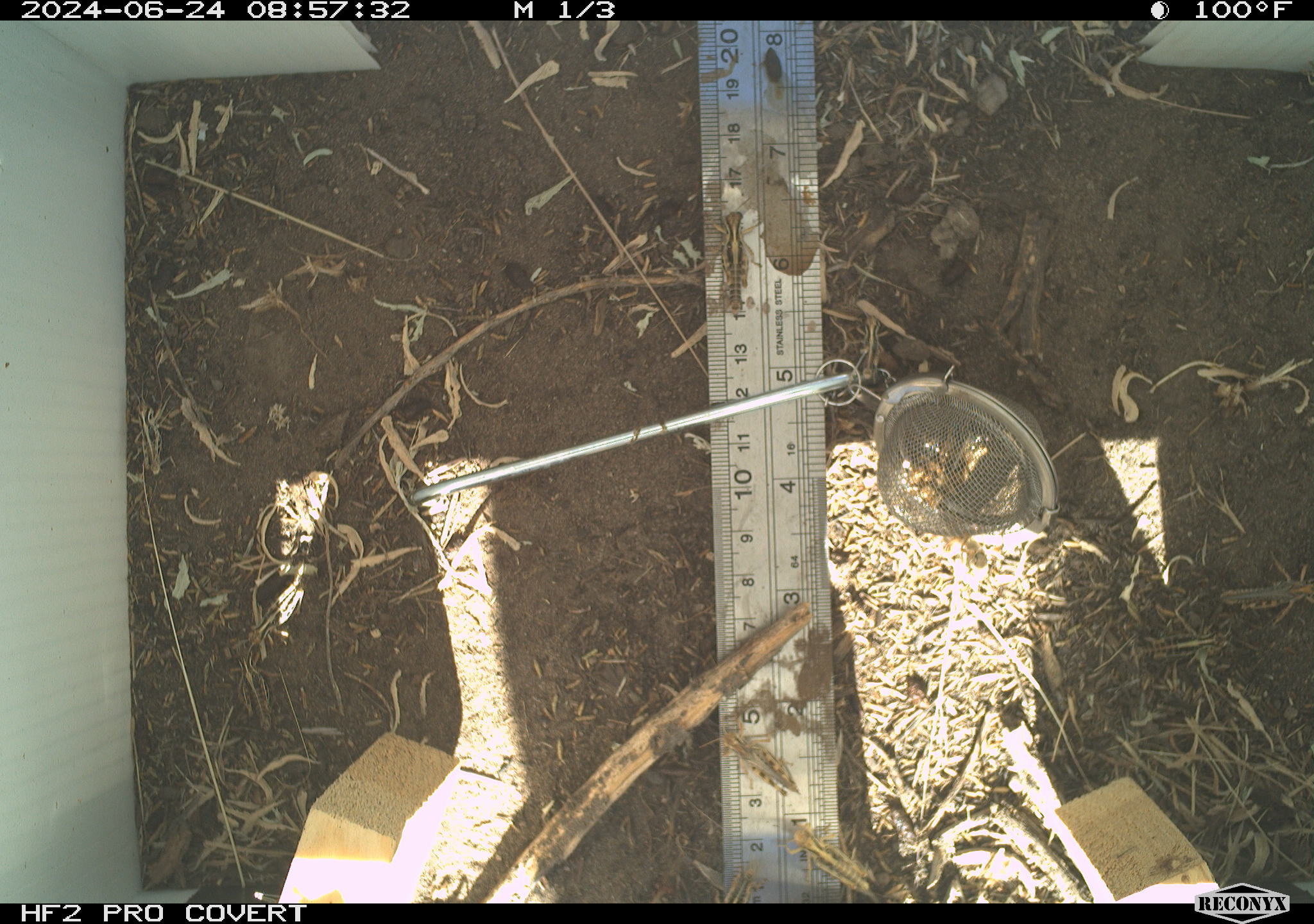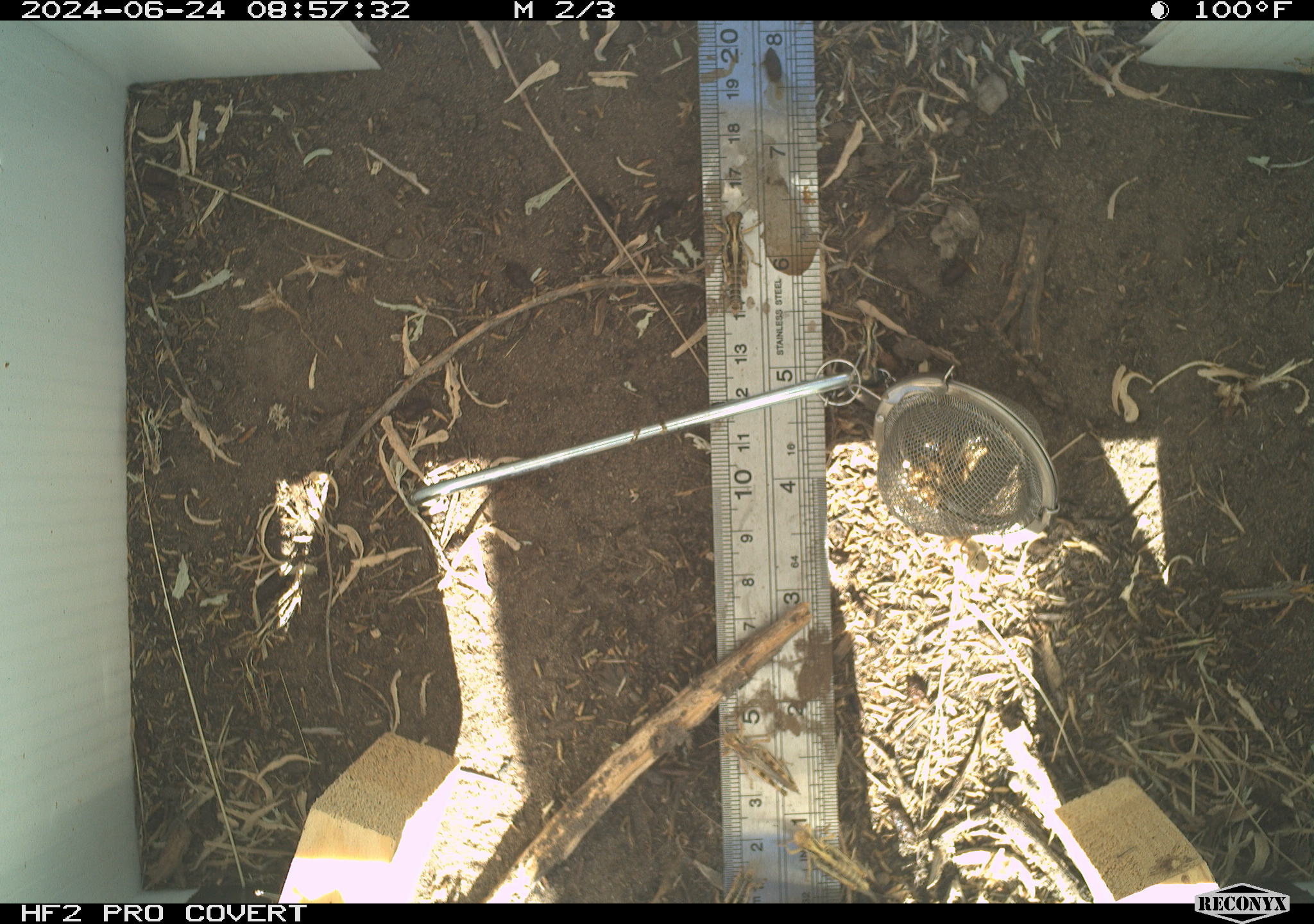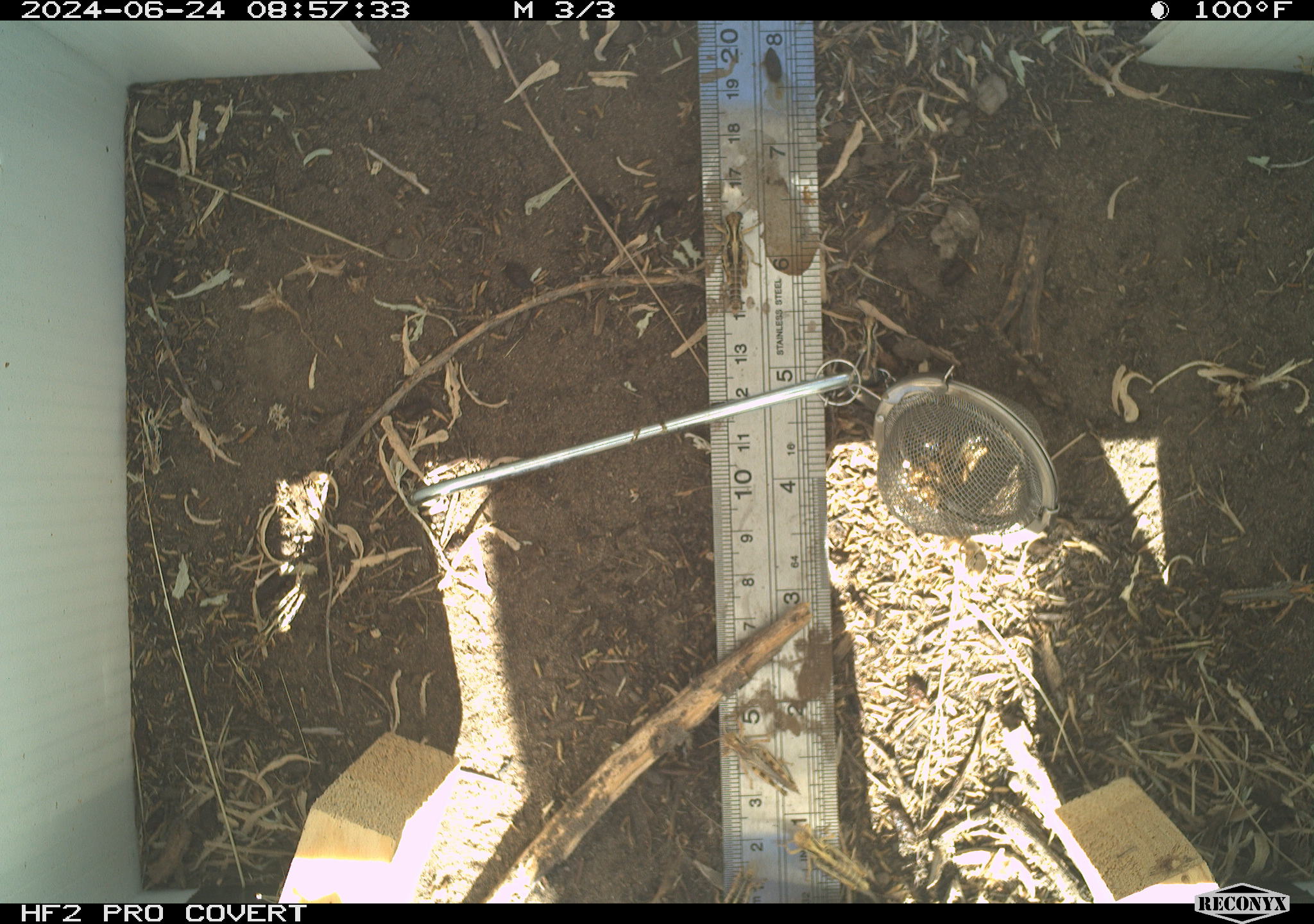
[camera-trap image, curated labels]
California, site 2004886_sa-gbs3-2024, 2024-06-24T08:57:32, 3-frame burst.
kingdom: Animalia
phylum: Arthropoda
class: Insecta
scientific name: Insecta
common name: insect